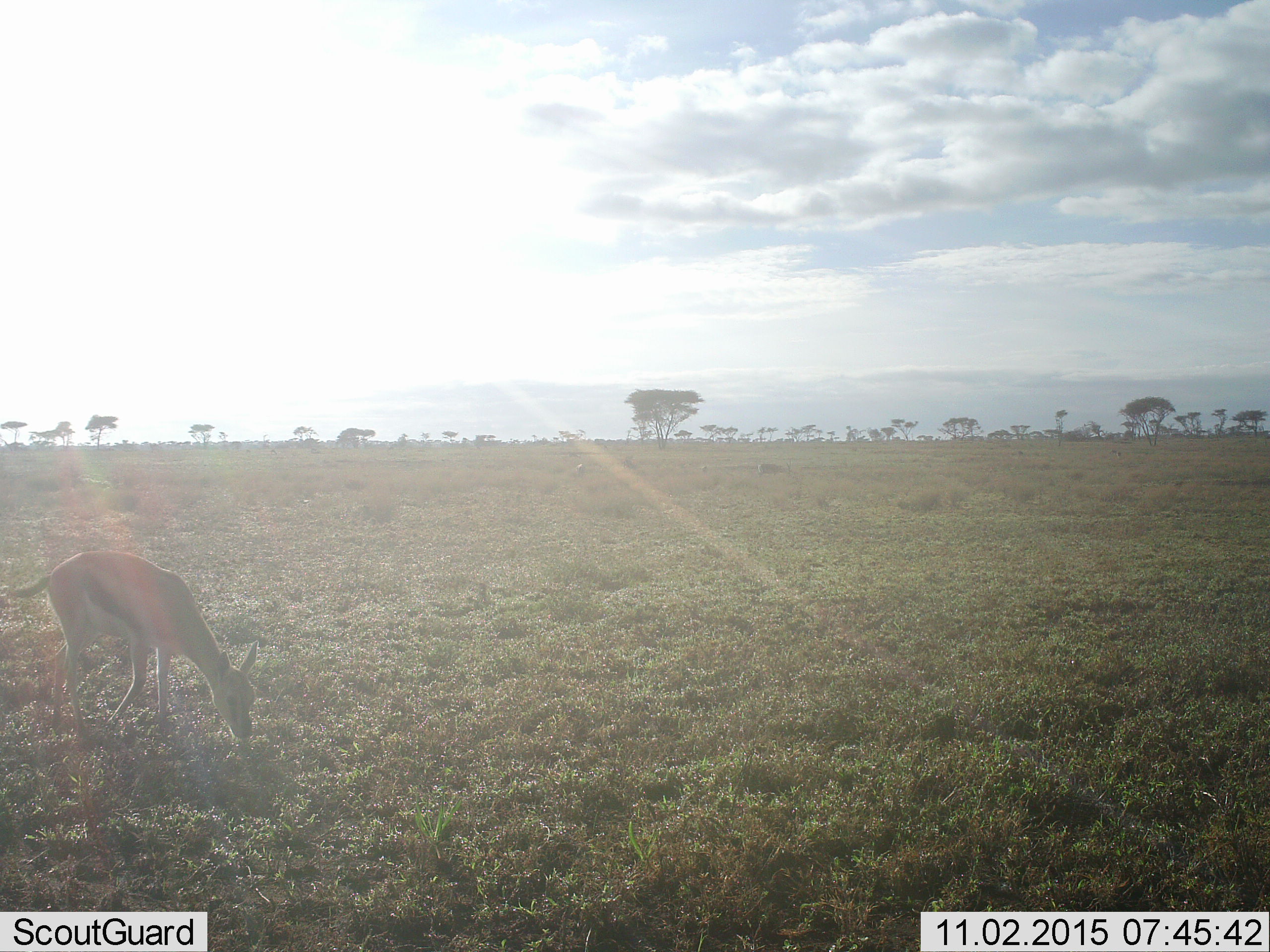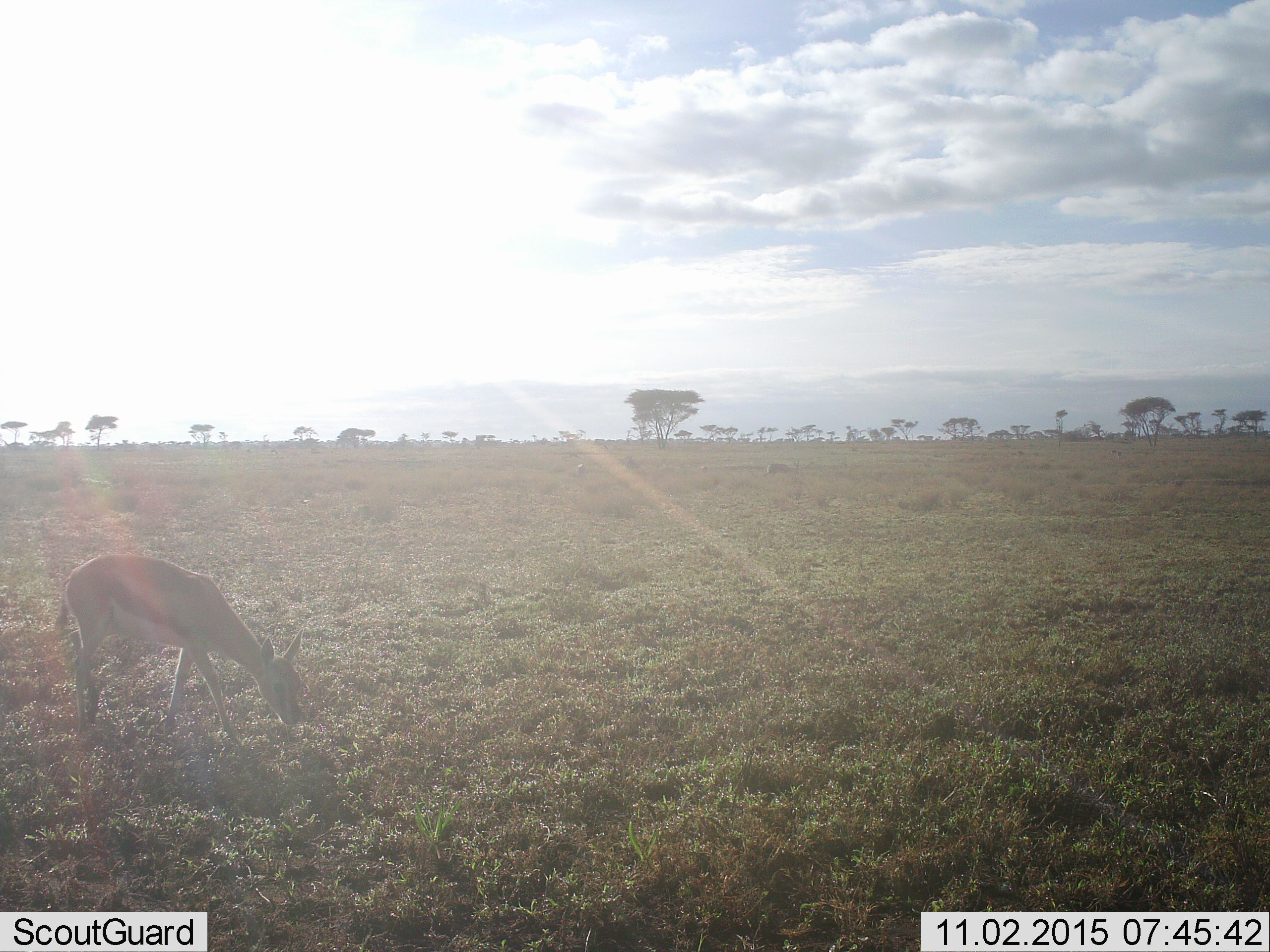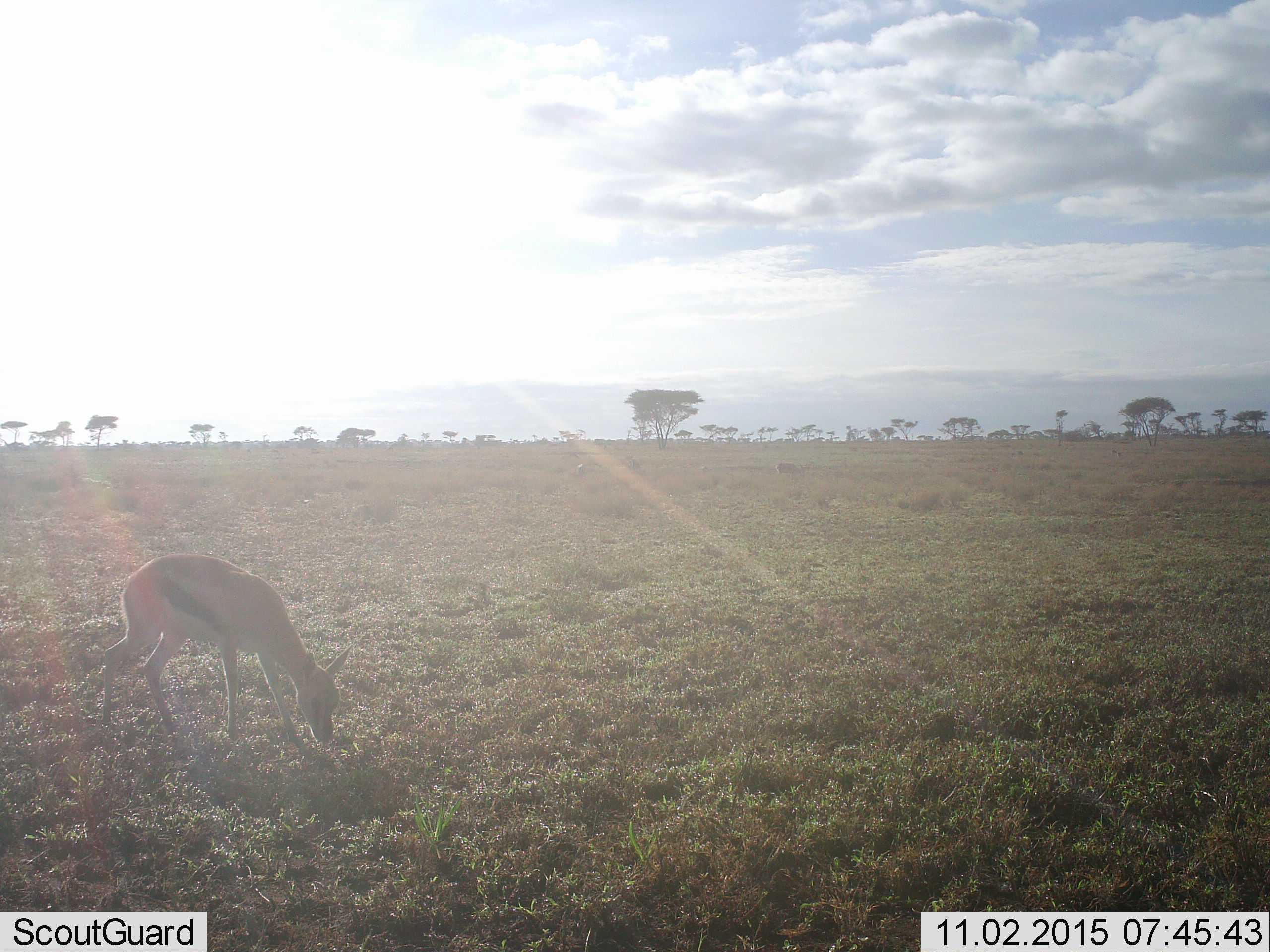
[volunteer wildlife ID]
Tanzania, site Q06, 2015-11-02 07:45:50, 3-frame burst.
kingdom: Animalia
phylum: Chordata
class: Mammalia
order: Artiodactyla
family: Bovidae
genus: Eudorcas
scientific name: Eudorcas thomsonii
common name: thomson's gazelle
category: gazellethomsons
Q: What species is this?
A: Gazellethomsons (thomson's gazelle) (Eudorcas thomsonii).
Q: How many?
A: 1.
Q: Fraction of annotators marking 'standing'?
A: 22%.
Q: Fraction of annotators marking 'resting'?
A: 0%.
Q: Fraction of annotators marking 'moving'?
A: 56%.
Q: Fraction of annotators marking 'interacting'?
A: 0%.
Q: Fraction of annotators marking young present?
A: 0%.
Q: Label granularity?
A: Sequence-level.